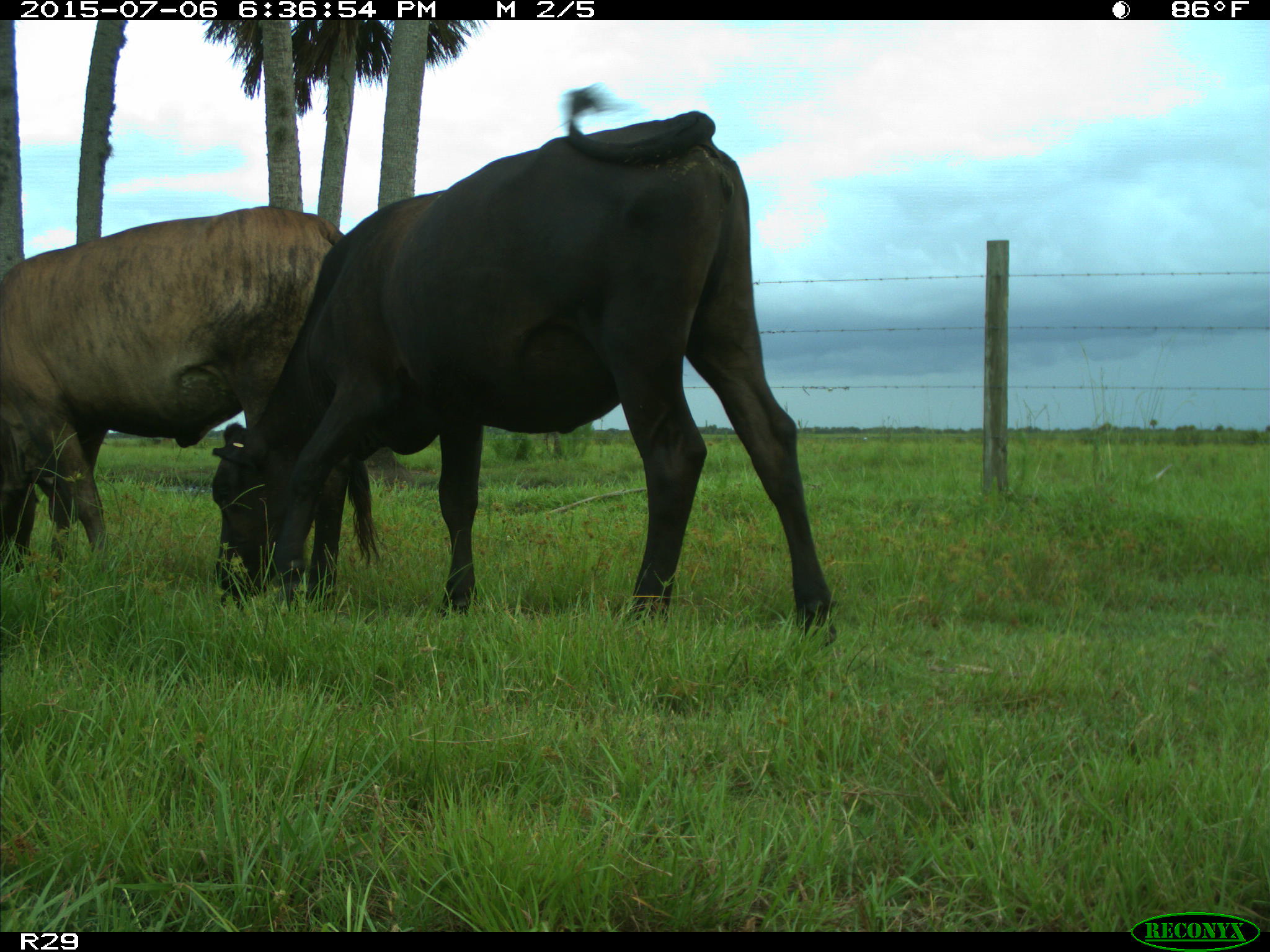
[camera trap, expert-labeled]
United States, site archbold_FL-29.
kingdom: Animalia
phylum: Chordata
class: Mammalia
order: Artiodactyla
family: Bovidae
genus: Bos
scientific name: Bos taurus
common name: domestic cow